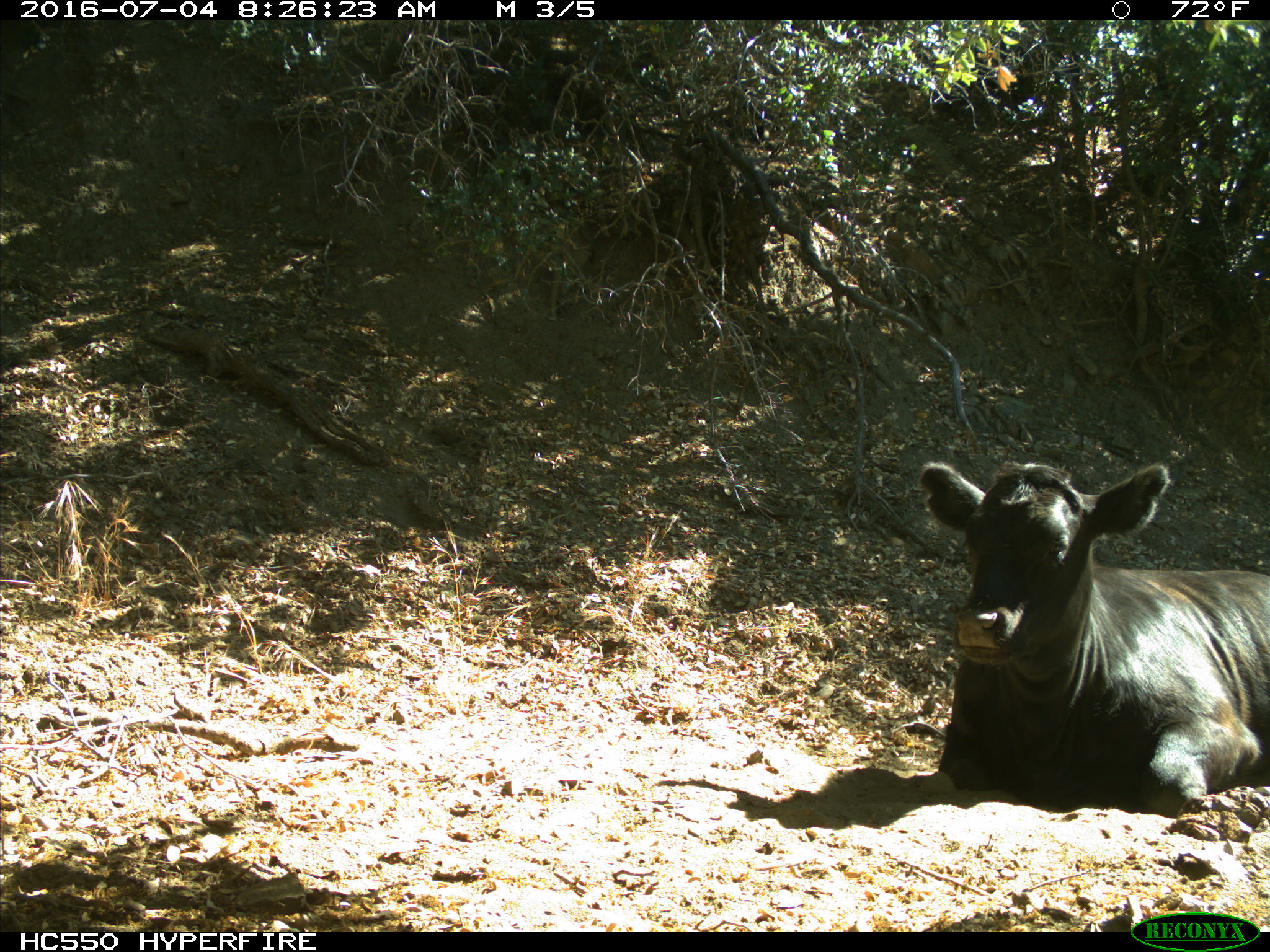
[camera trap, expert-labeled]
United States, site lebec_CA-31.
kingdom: Animalia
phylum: Chordata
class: Mammalia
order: Artiodactyla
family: Bovidae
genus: Bos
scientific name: Bos taurus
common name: domestic cow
Bos taurus (domestic cow).